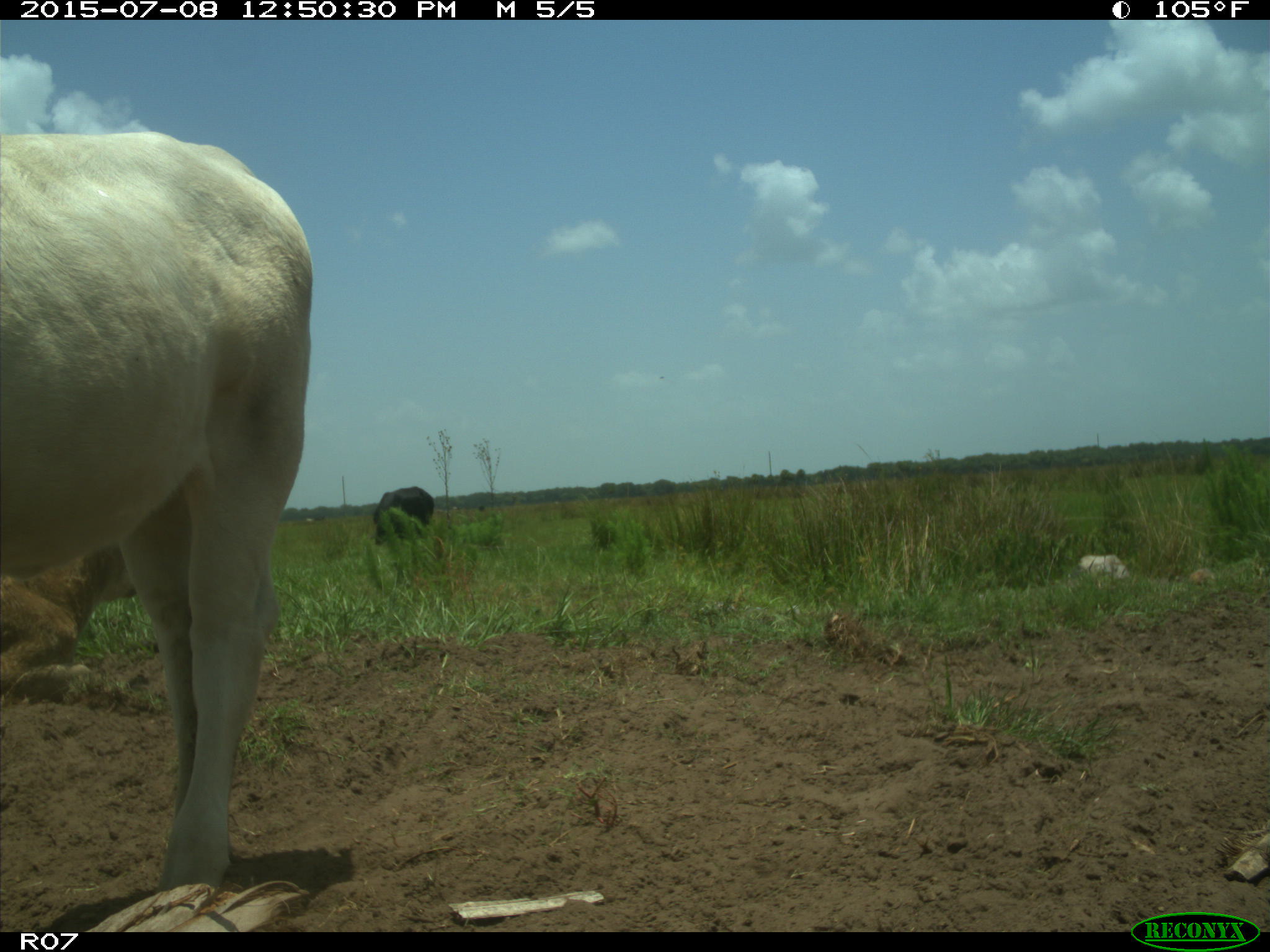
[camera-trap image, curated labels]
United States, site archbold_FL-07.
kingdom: Animalia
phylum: Chordata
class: Mammalia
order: Artiodactyla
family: Bovidae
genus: Bos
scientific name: Bos taurus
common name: domestic cow